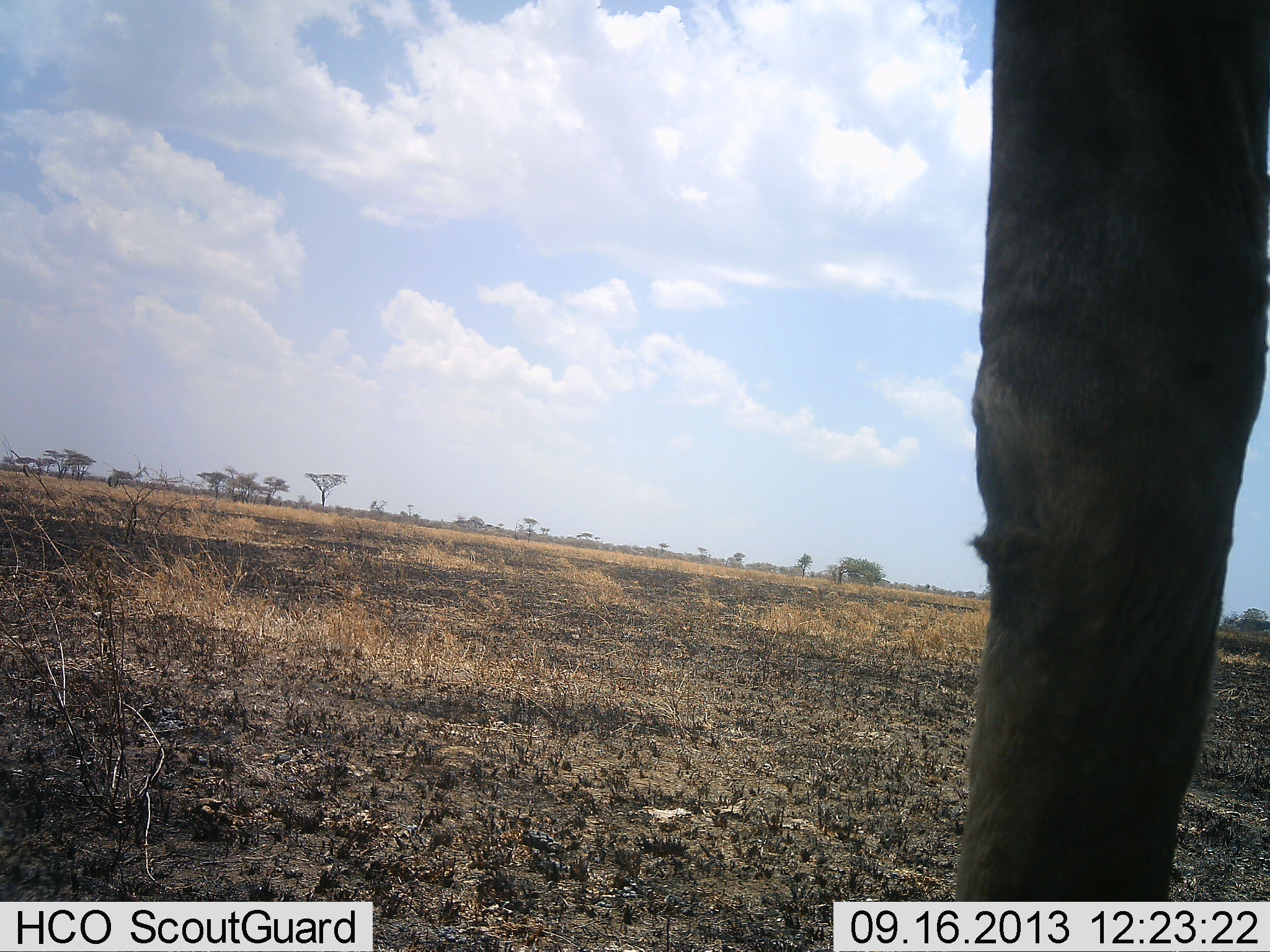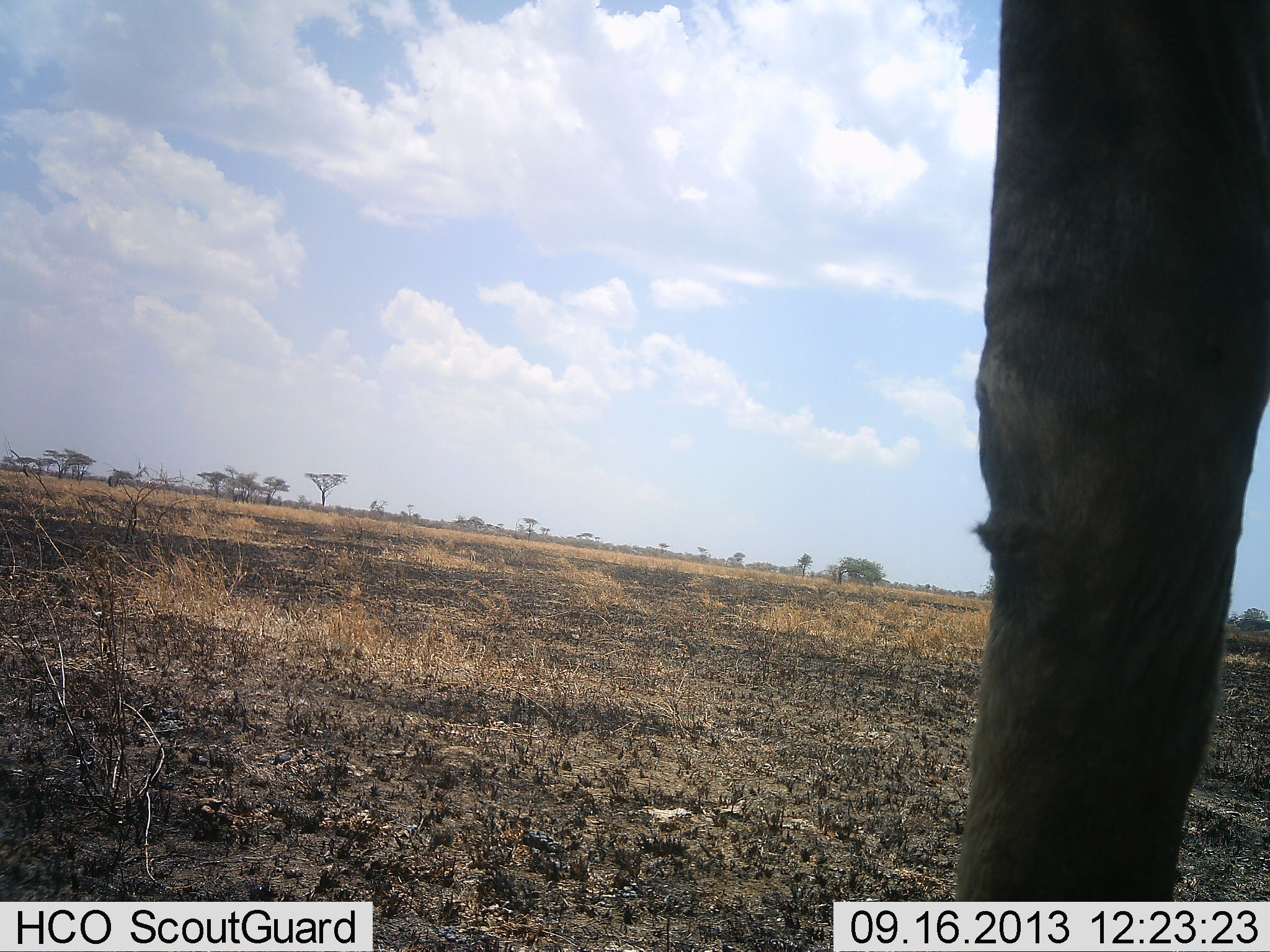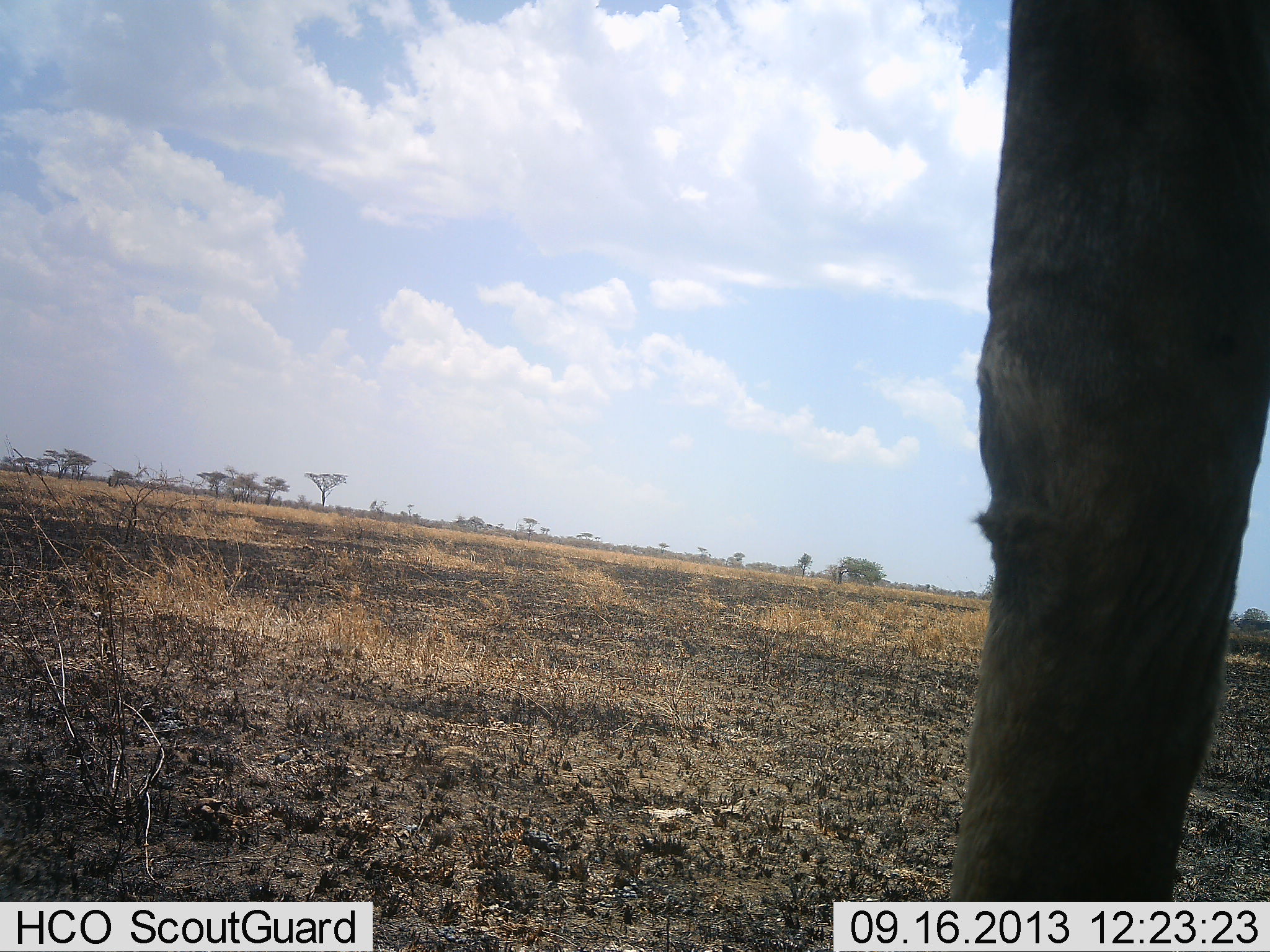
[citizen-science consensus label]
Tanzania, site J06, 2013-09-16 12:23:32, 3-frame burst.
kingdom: Animalia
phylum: Chordata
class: Mammalia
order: Artiodactyla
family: Giraffidae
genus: Giraffa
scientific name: Giraffa camelopardalis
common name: giraffe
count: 1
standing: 100%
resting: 0%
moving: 0%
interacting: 0%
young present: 0%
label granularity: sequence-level